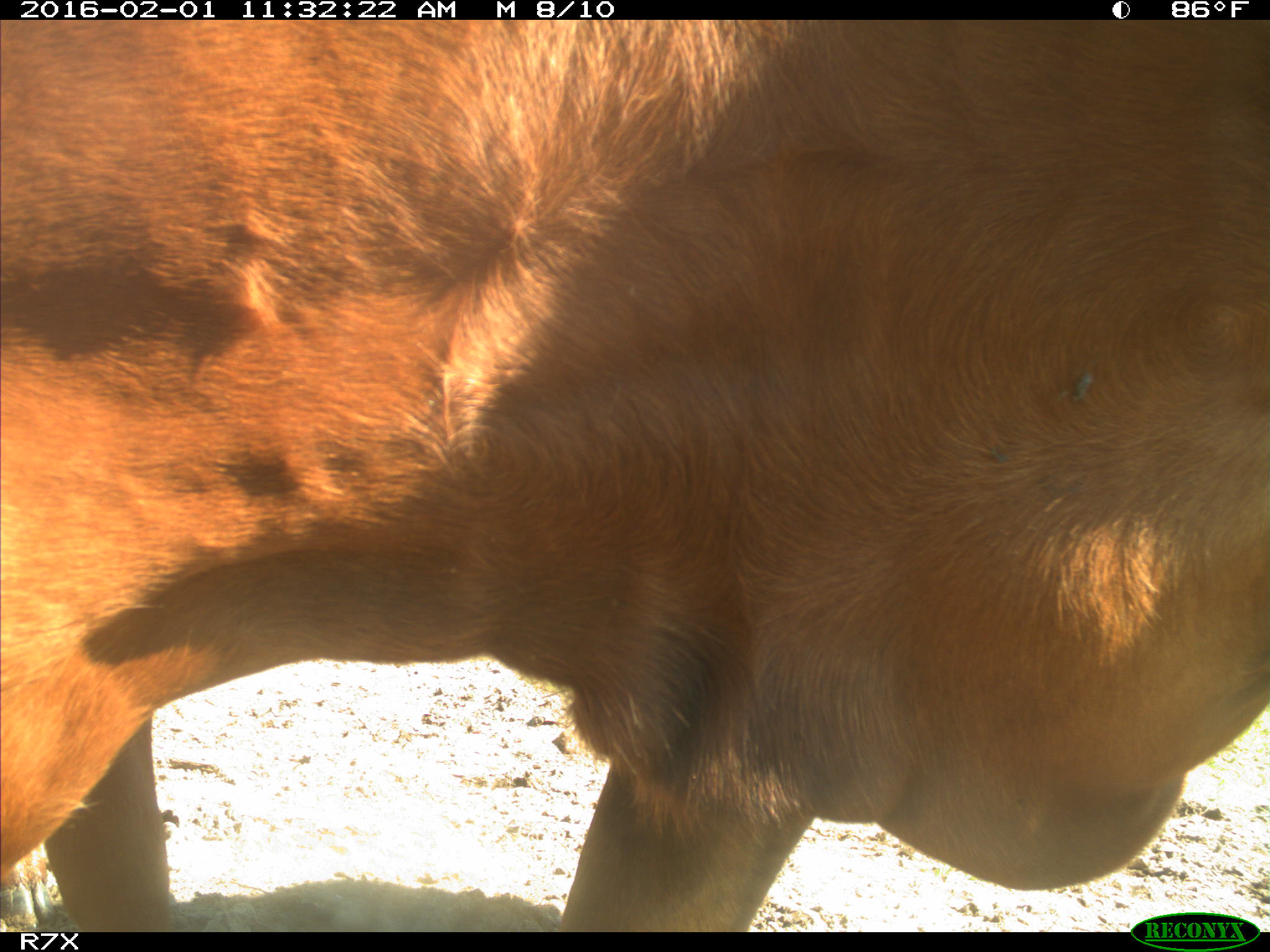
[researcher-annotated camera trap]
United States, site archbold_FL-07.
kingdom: Animalia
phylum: Chordata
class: Mammalia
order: Artiodactyla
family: Bovidae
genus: Bos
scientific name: Bos taurus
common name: domestic cow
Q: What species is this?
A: Bos taurus (domestic cow).